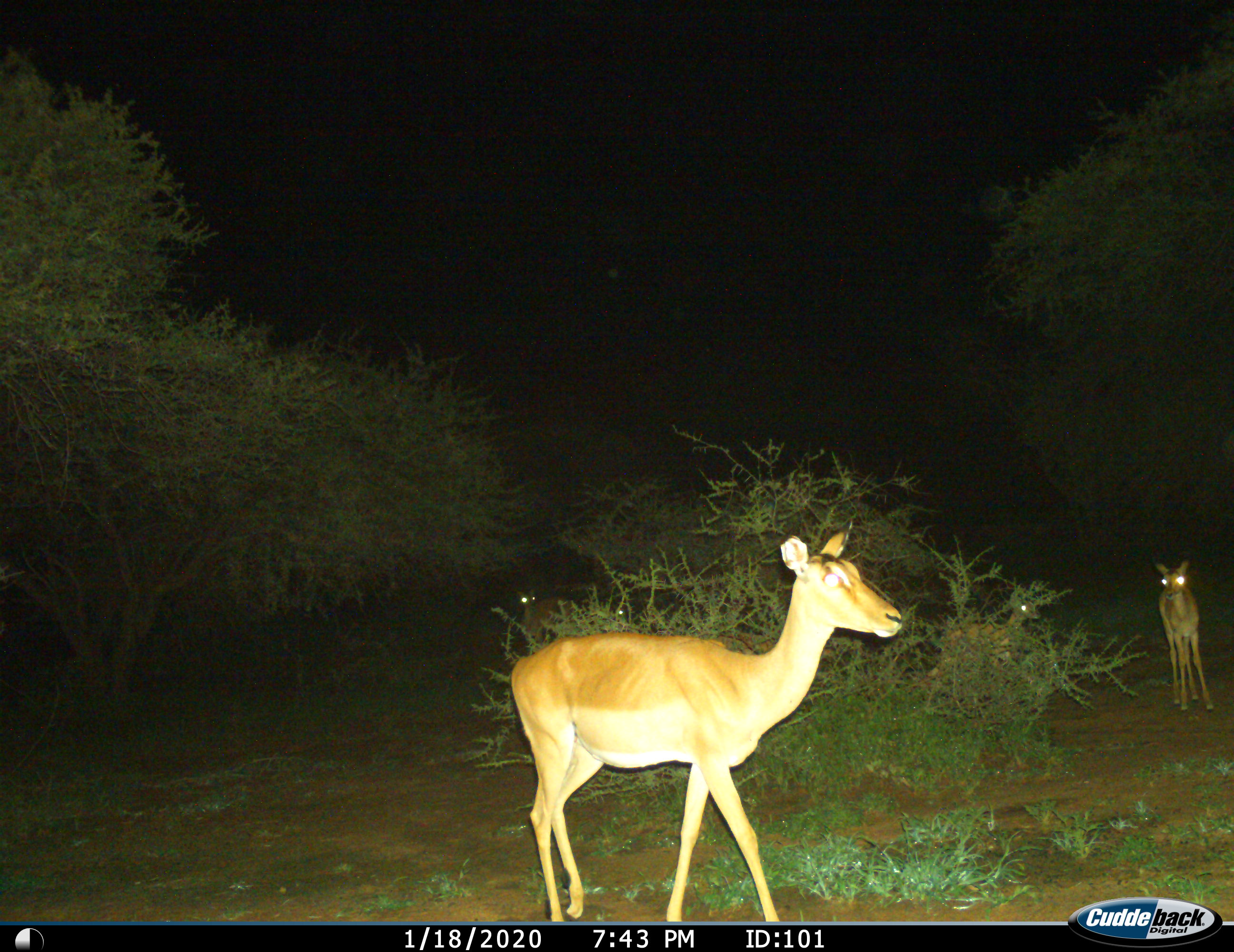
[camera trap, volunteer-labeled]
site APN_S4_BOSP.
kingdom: Animalia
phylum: Chordata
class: Mammalia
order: Artiodactyla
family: Bovidae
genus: Aepyceros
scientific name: Aepyceros melampus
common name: impala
Impala (Aepyceros melampus), count 5. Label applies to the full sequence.